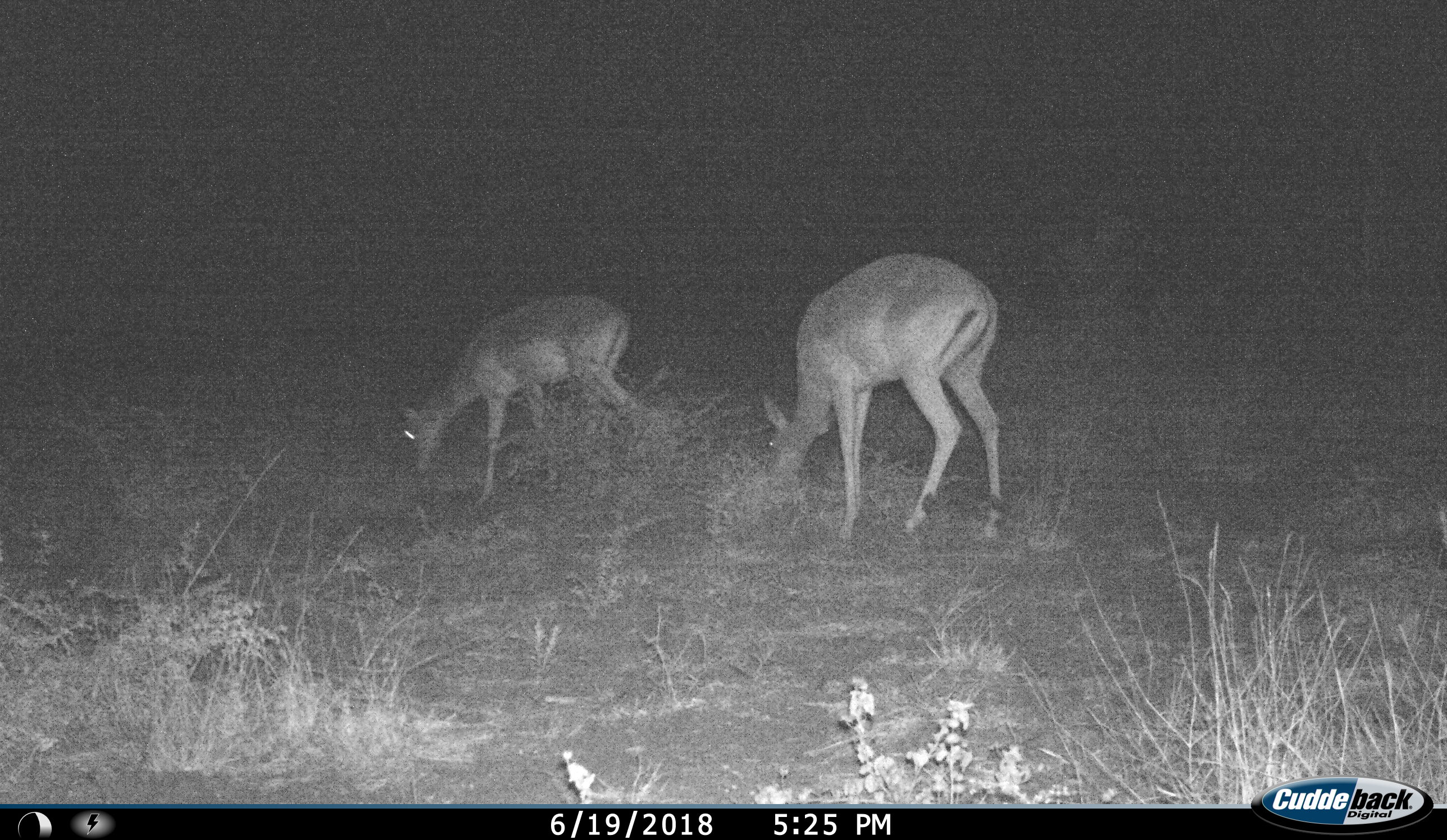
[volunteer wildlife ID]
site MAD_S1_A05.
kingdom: Animalia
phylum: Chordata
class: Mammalia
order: Artiodactyla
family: Bovidae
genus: Aepyceros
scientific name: Aepyceros melampus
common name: impala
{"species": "impala (Aepyceros melampus)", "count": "2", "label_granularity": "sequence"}